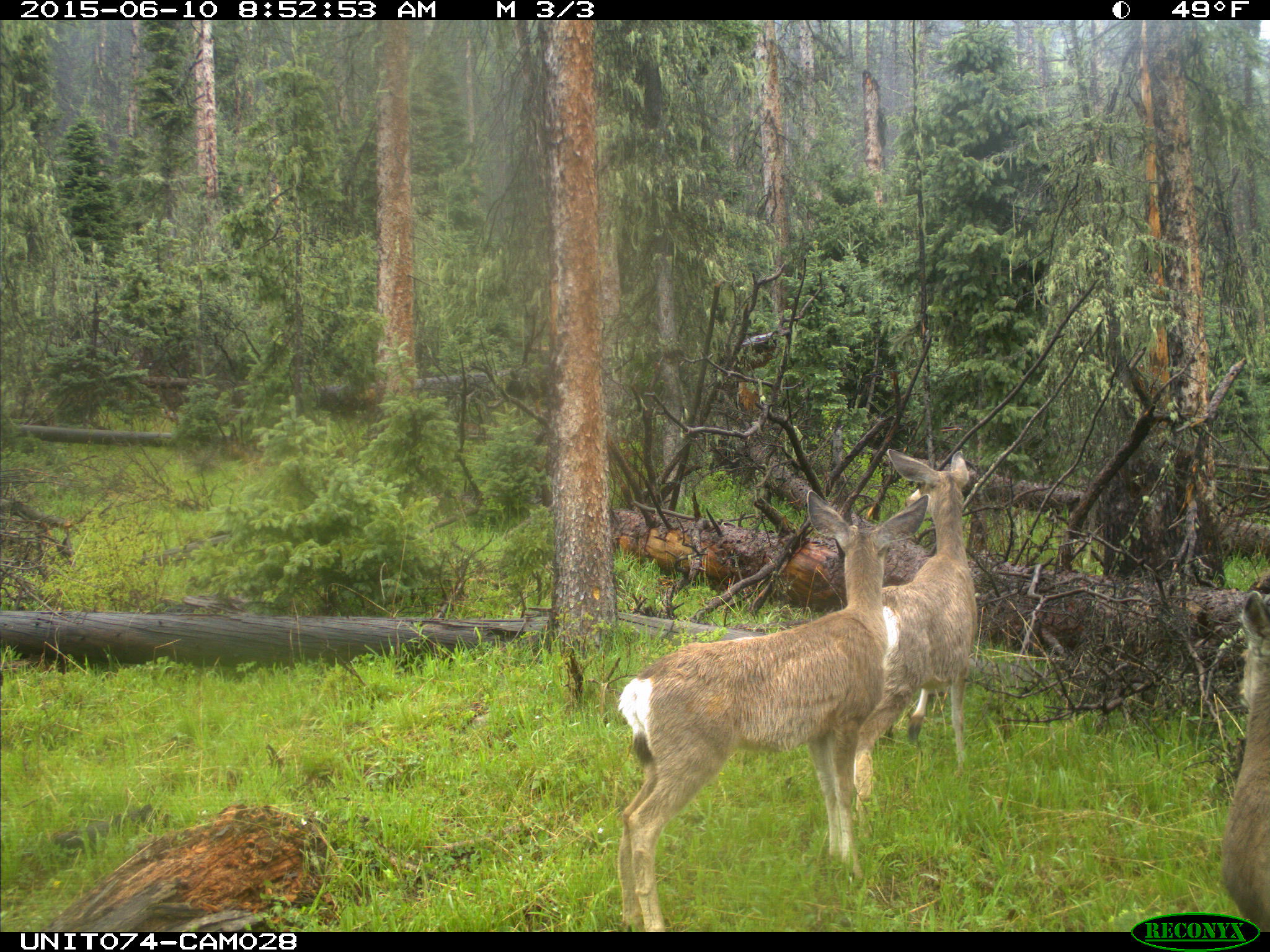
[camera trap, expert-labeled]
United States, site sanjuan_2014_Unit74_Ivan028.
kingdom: Animalia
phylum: Chordata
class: Mammalia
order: Artiodactyla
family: Cervidae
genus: Odocoileus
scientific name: Odocoileus hemionus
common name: mule deer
Odocoileus hemionus (mule deer).